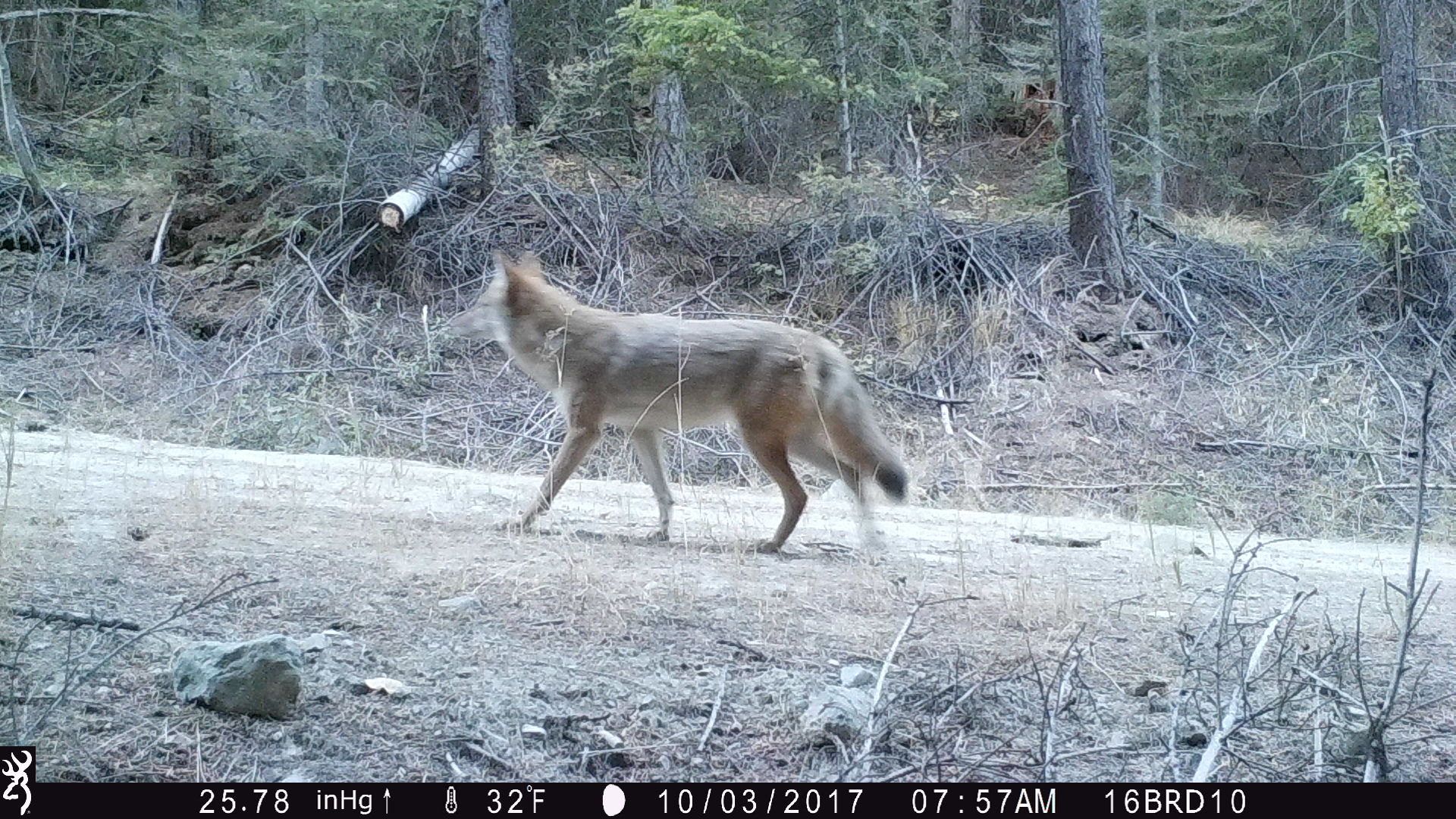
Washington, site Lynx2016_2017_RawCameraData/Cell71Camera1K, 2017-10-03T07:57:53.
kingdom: Animalia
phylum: Chordata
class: Mammalia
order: Carnivora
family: Canidae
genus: Canis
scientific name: Canis latrans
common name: coyote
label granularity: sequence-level